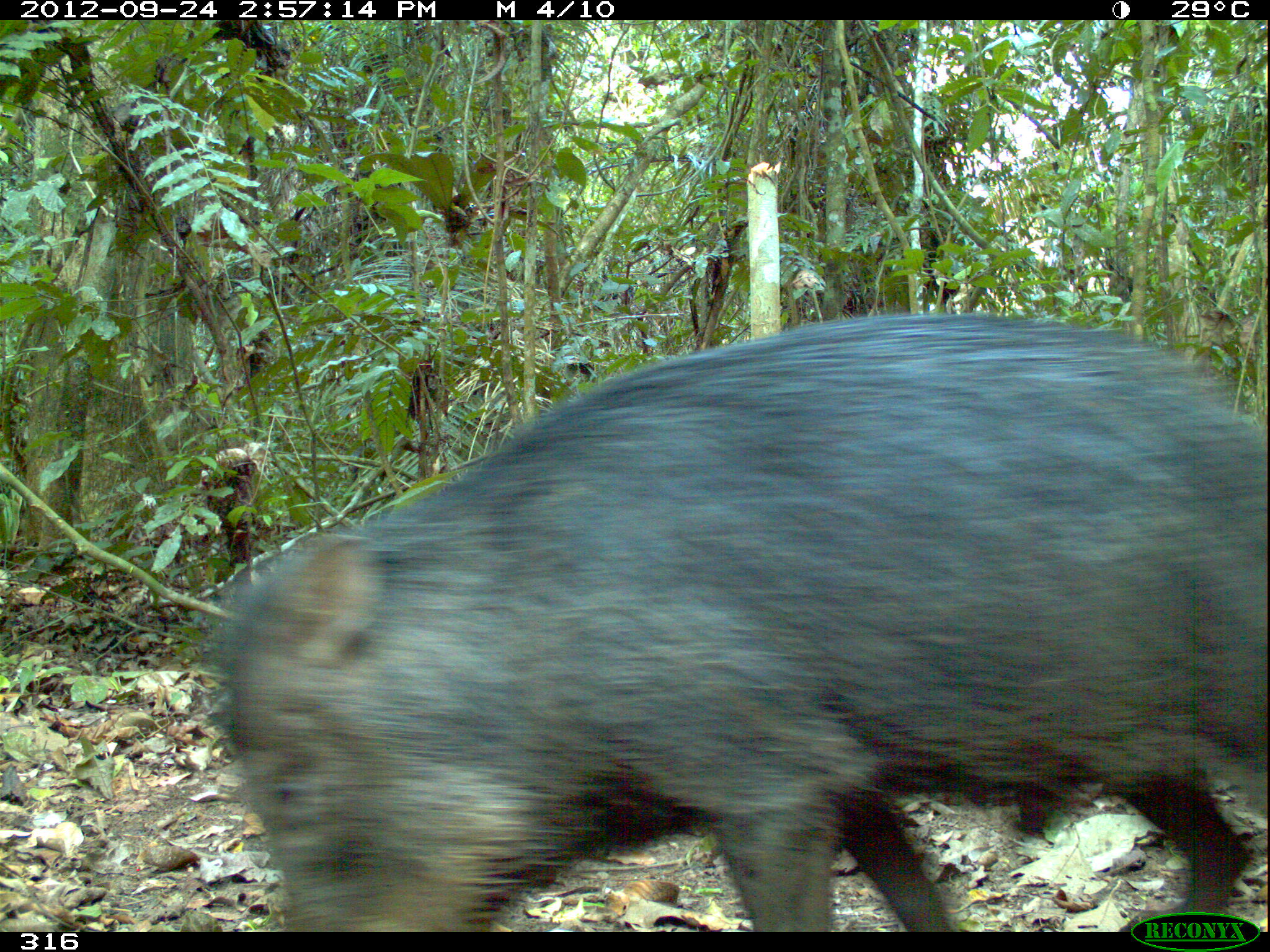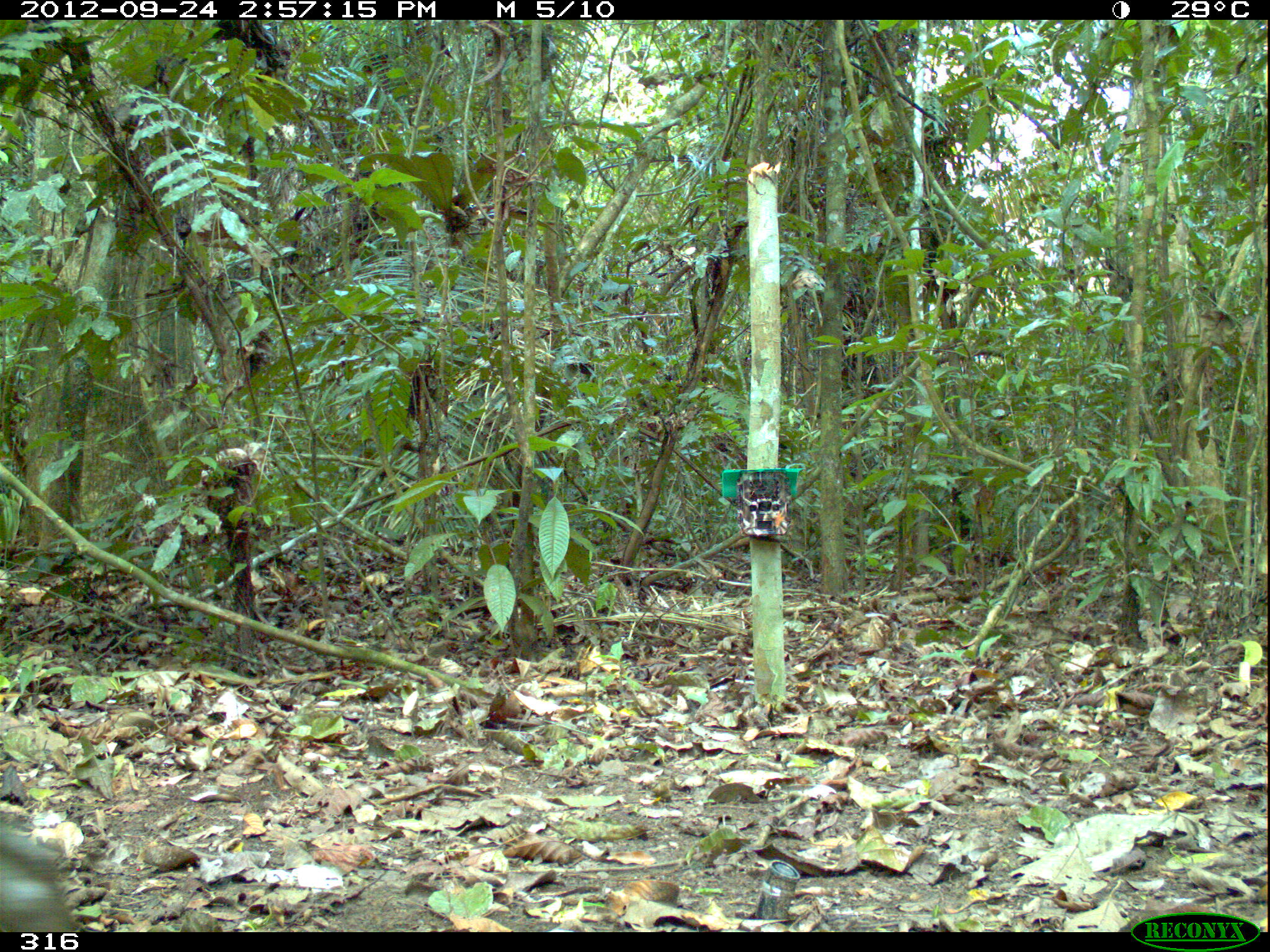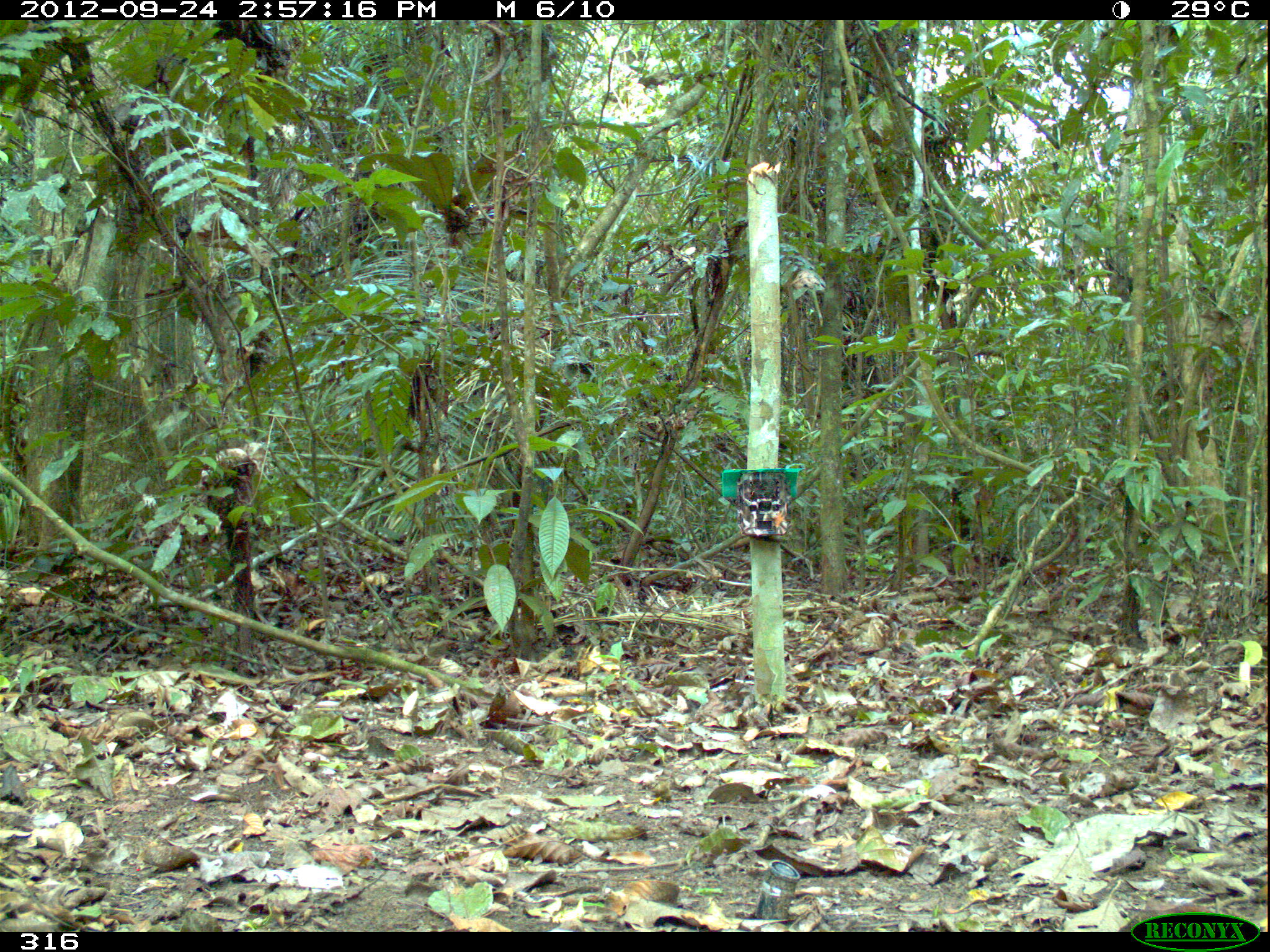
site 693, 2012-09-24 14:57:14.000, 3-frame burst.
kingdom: Animalia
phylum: Chordata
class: Mammalia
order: Artiodactyla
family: Tayassuidae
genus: Tayassu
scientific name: Tayassu pecari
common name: white-lipped peccary